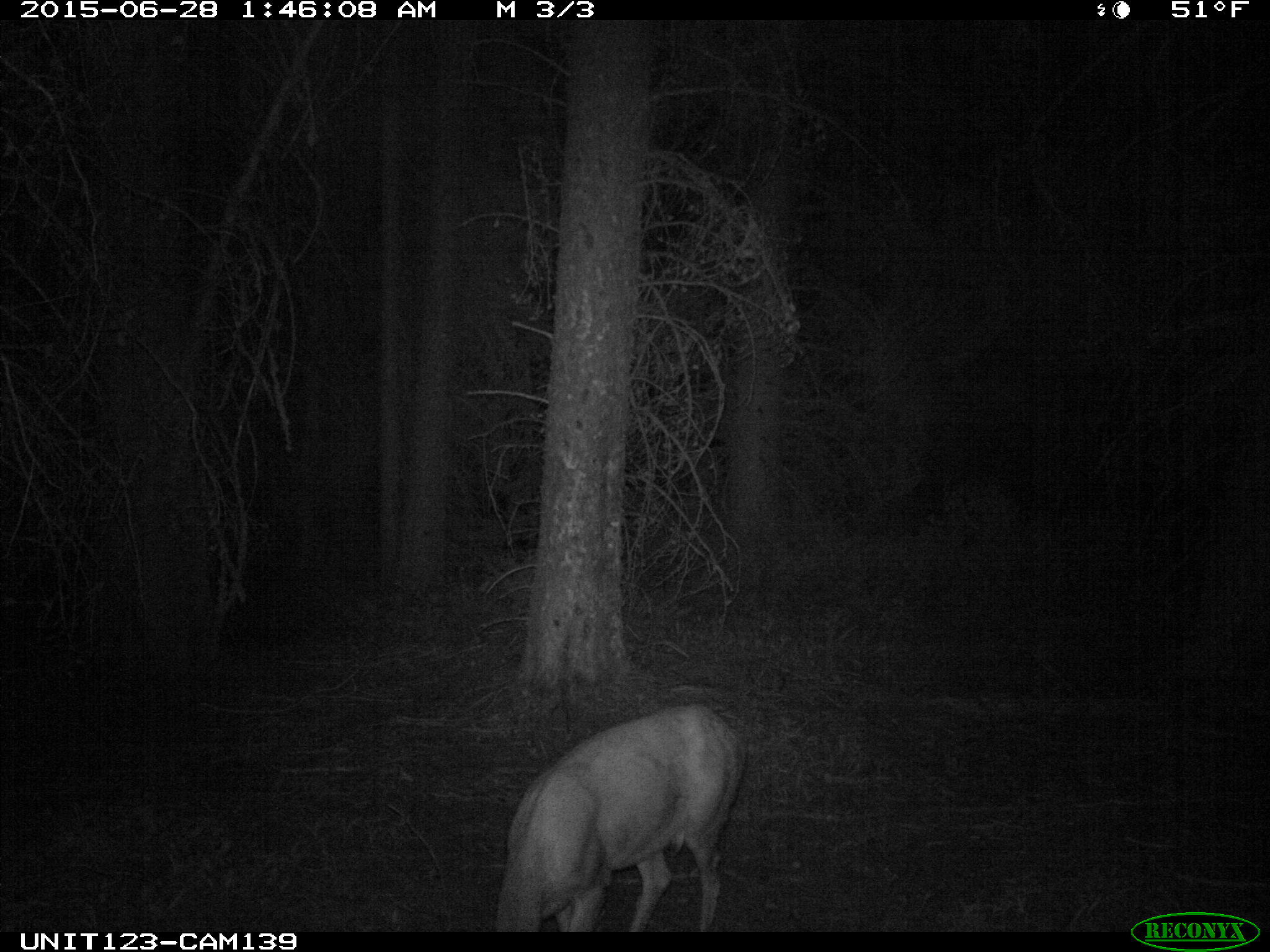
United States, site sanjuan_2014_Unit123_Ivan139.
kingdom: Animalia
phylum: Chordata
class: Mammalia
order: Artiodactyla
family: Cervidae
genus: Odocoileus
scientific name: Odocoileus hemionus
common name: mule deer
Odocoileus hemionus (mule deer).